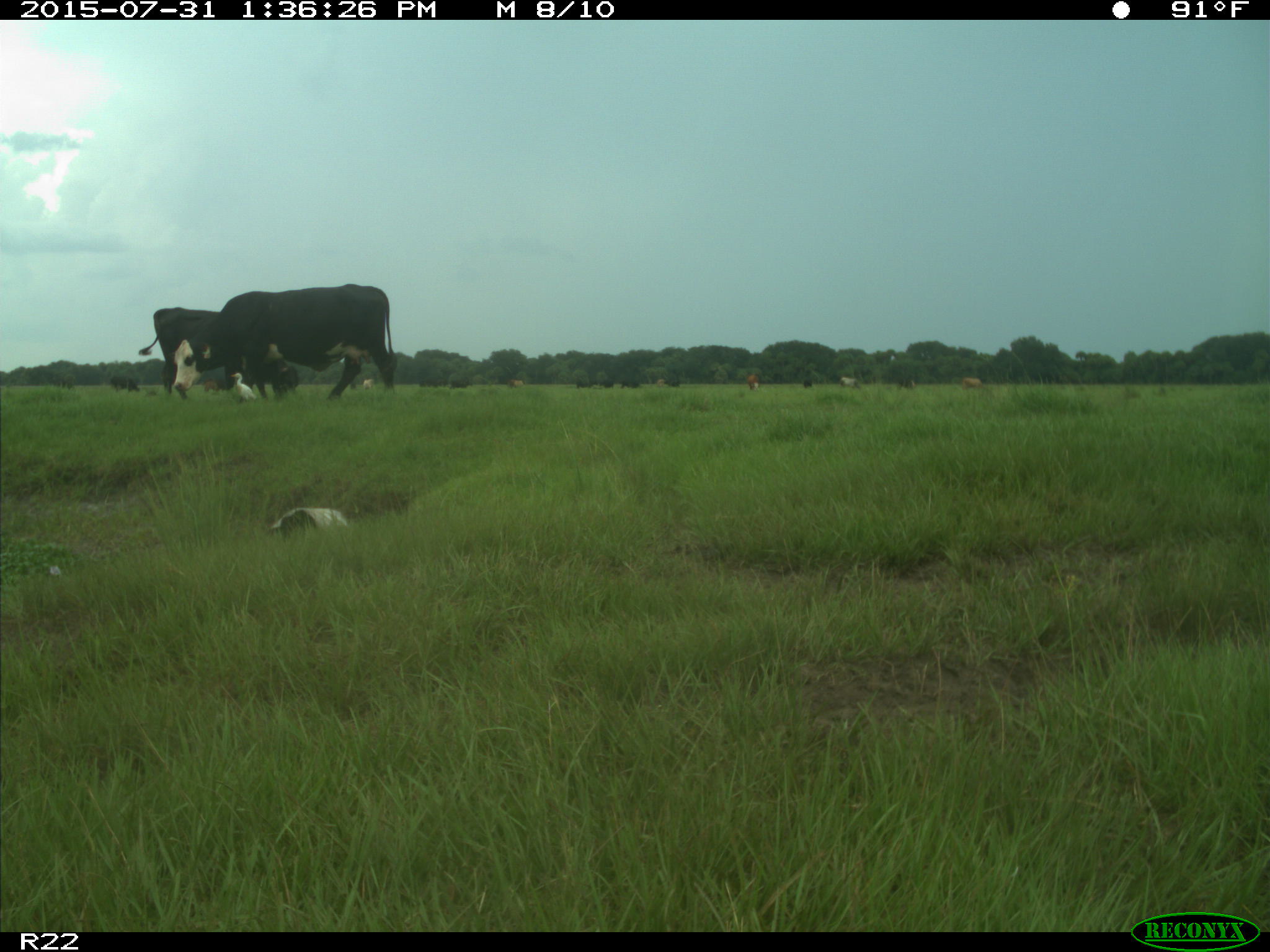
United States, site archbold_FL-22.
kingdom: Animalia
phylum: Chordata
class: Mammalia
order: Artiodactyla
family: Bovidae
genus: Bos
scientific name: Bos taurus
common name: domestic cow